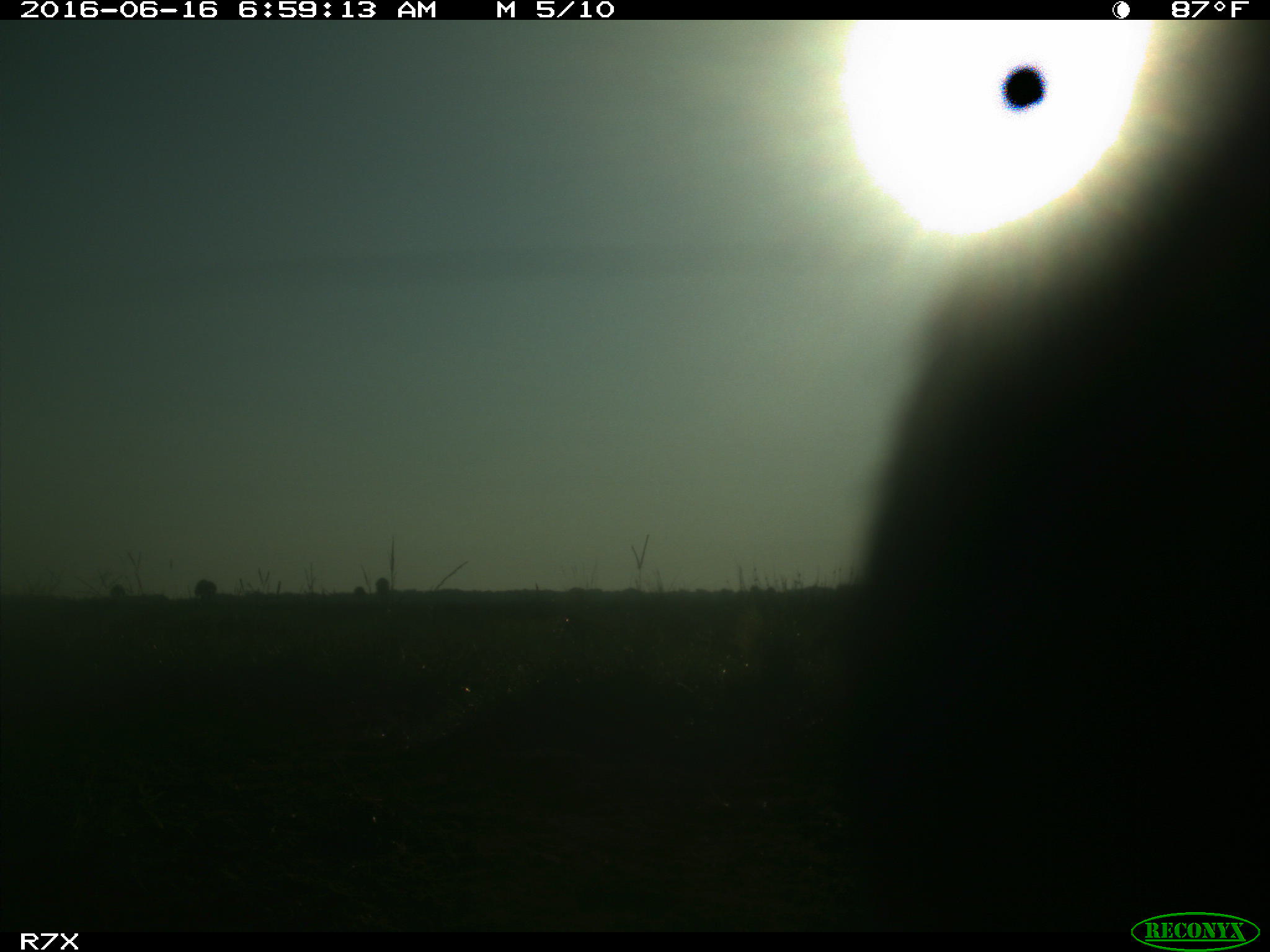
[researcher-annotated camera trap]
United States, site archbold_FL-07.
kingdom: Animalia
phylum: Chordata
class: Mammalia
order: Artiodactyla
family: Bovidae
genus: Bos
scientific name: Bos taurus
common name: domestic cow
Bos taurus (domestic cow).